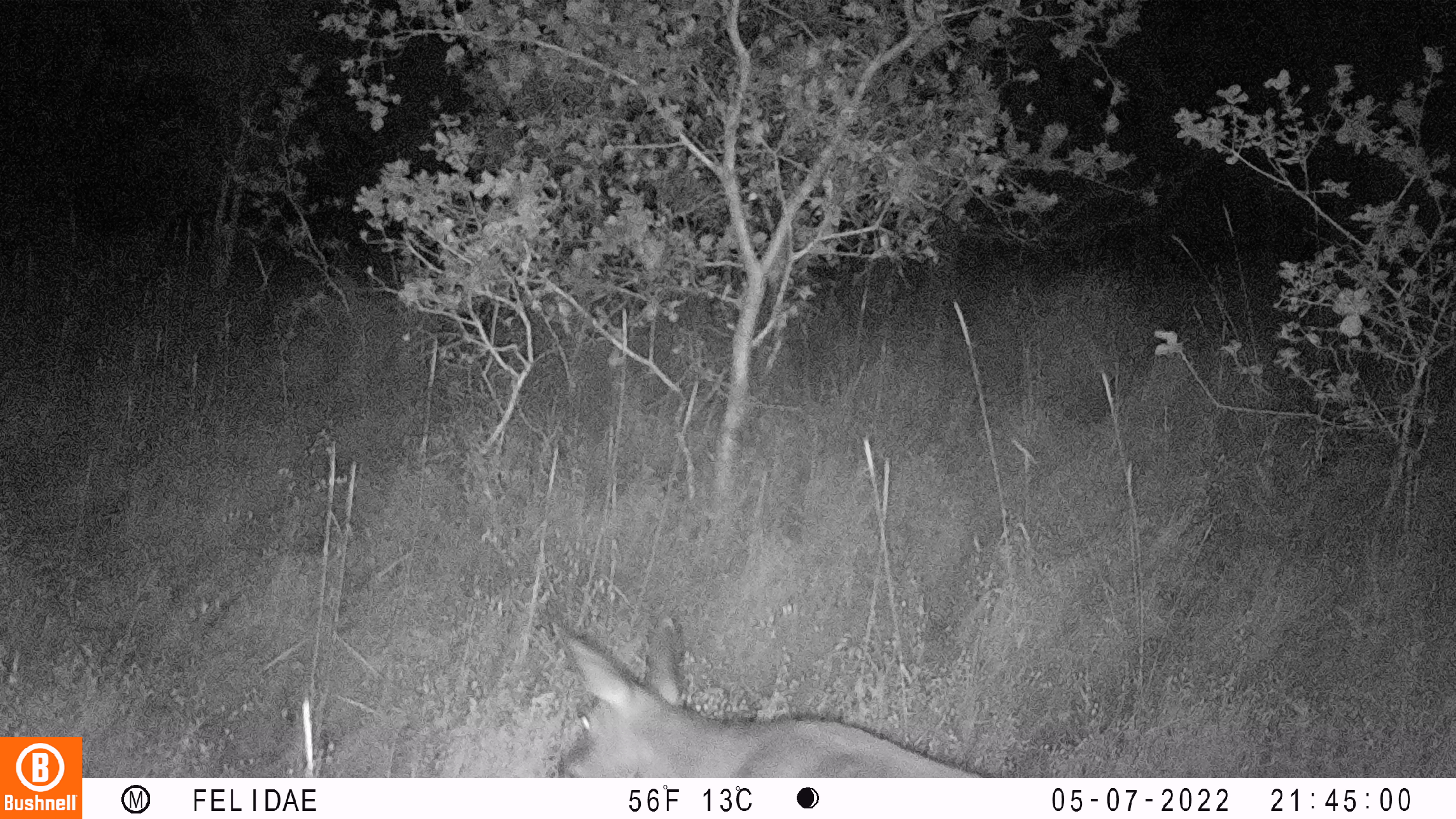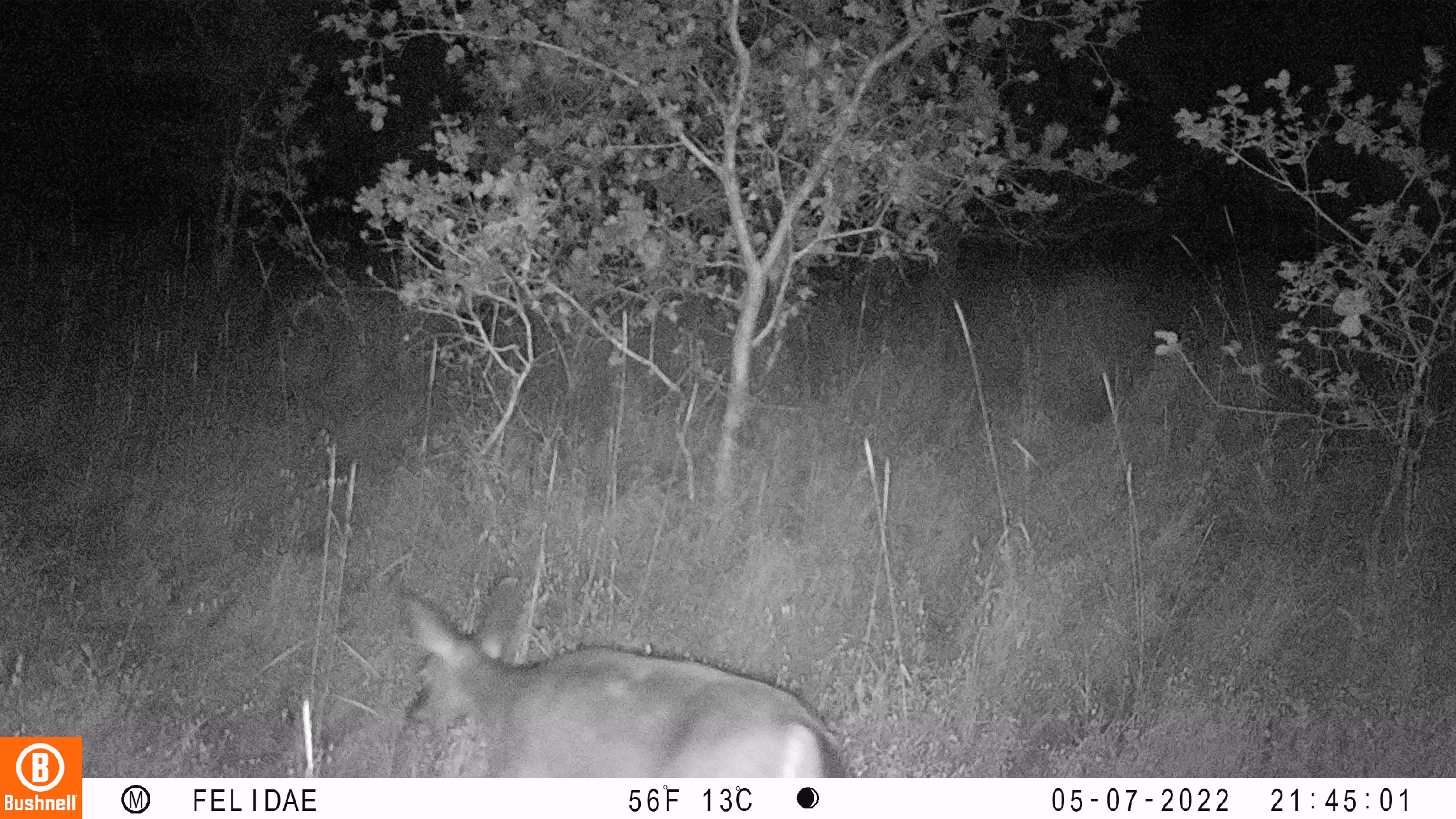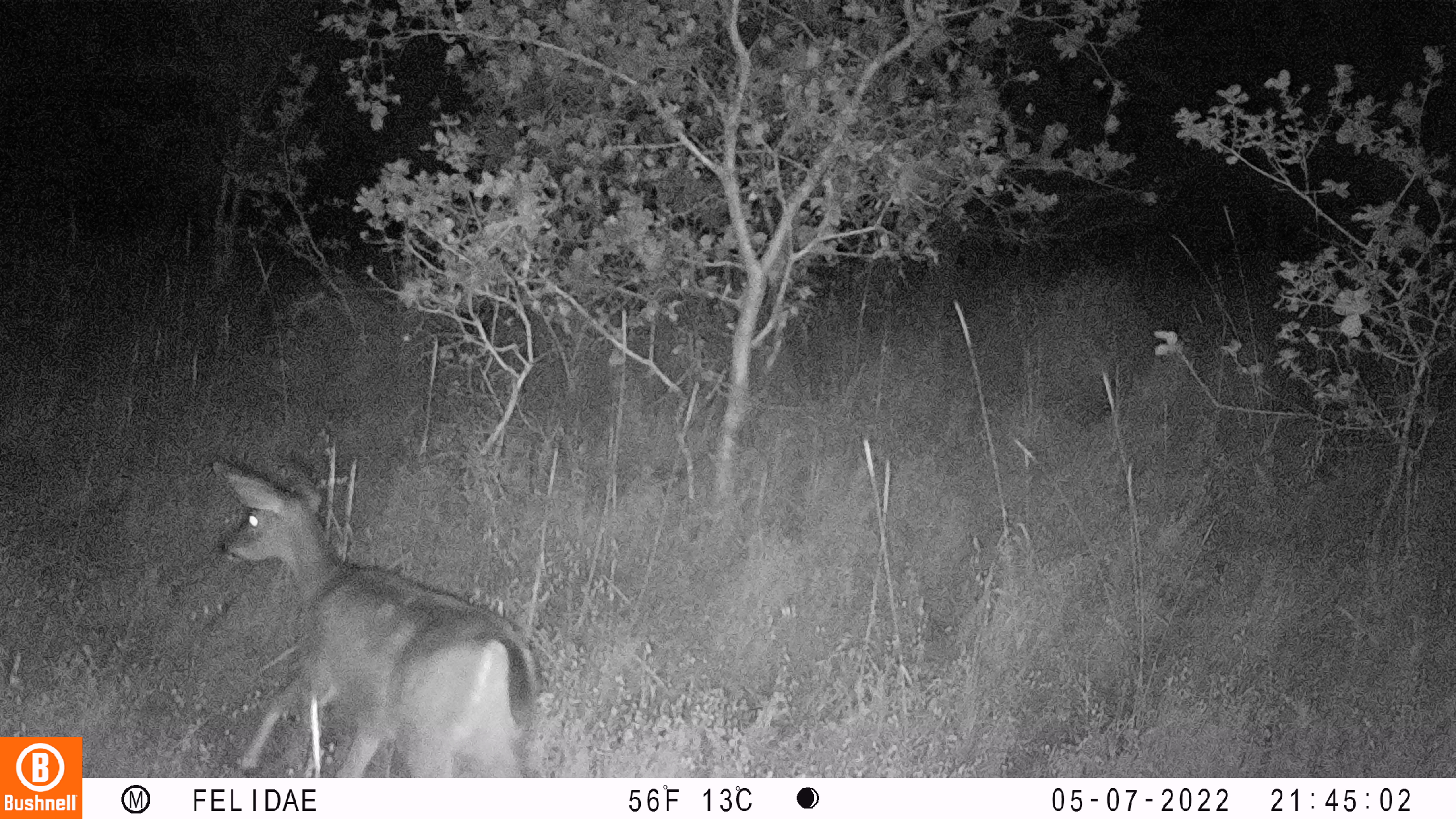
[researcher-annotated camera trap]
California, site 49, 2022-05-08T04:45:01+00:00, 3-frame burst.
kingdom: Animalia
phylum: Chordata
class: Mammalia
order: Artiodactyla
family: Cervidae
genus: Odocoileus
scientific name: Odocoileus hemionus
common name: mule deer